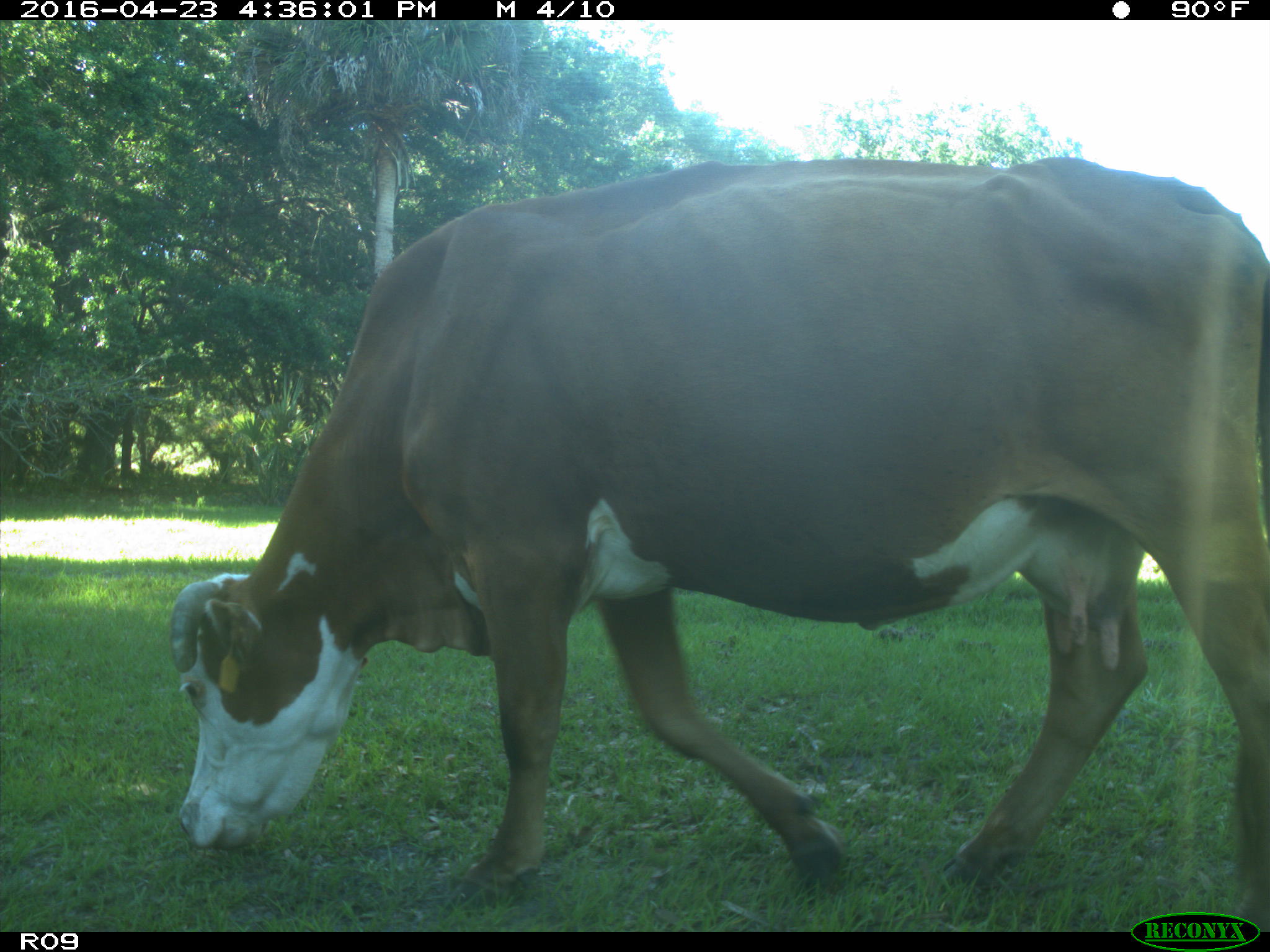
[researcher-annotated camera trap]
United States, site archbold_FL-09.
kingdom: Animalia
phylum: Chordata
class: Mammalia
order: Artiodactyla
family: Bovidae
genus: Bos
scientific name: Bos taurus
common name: domestic cow